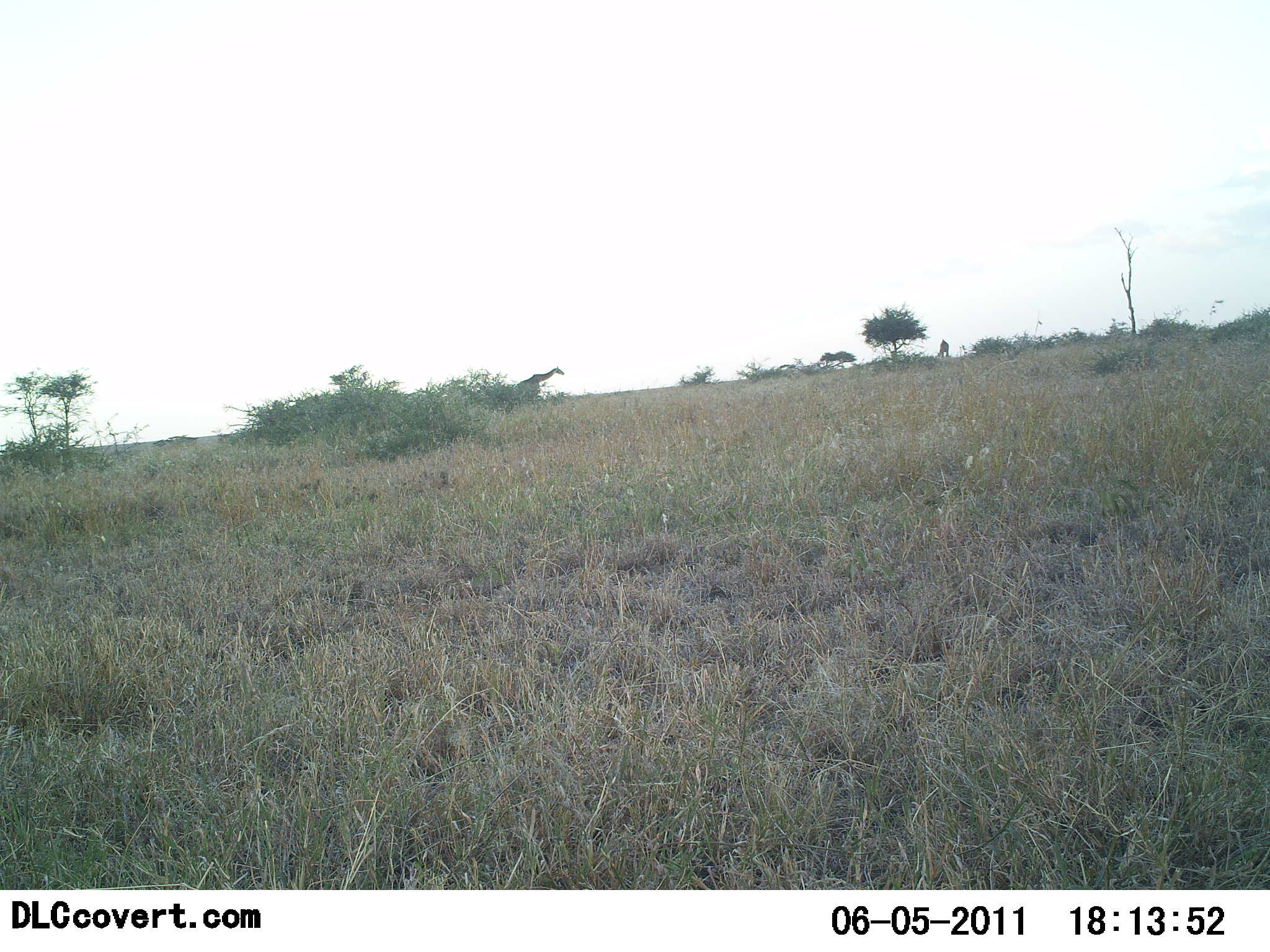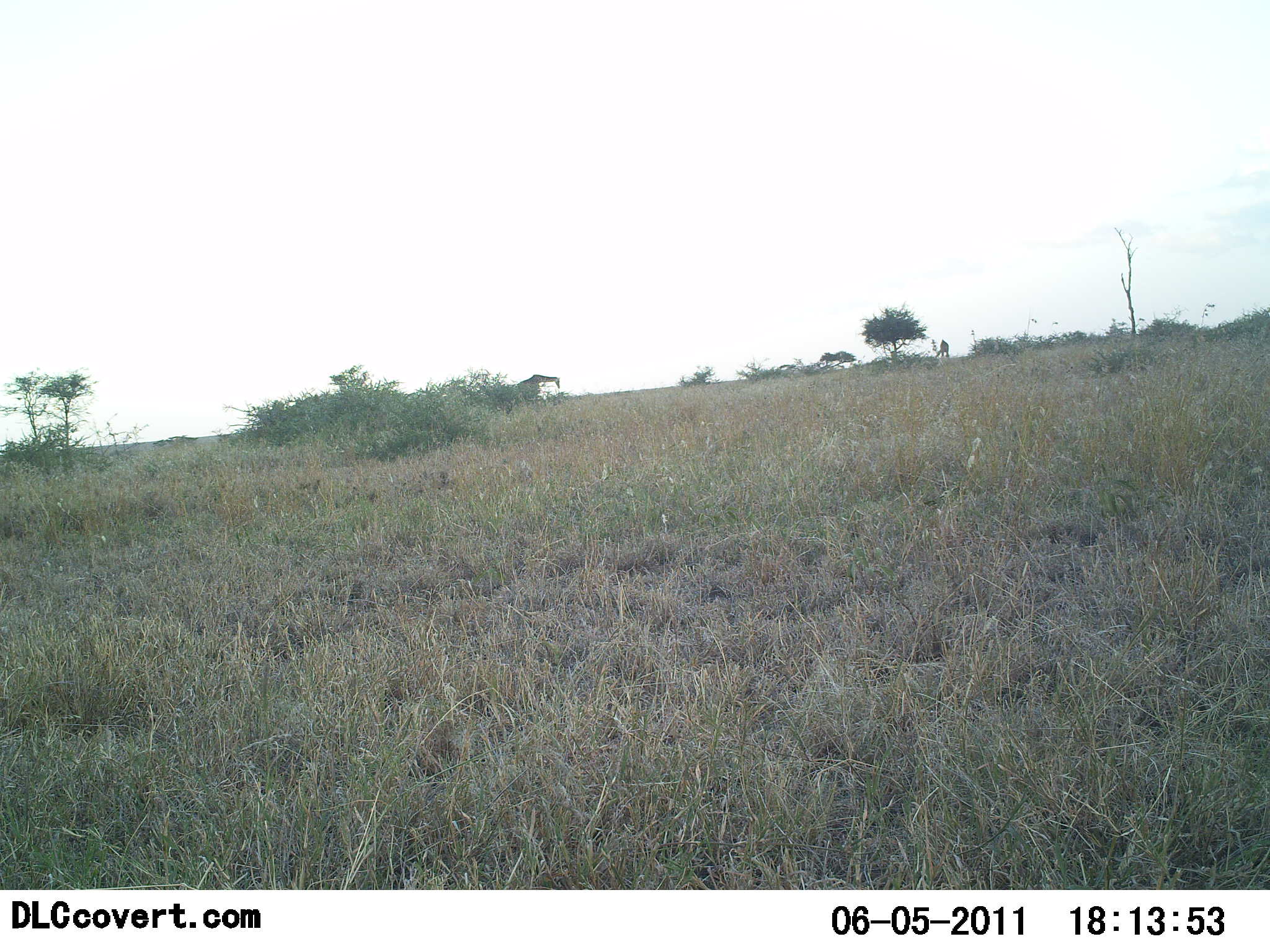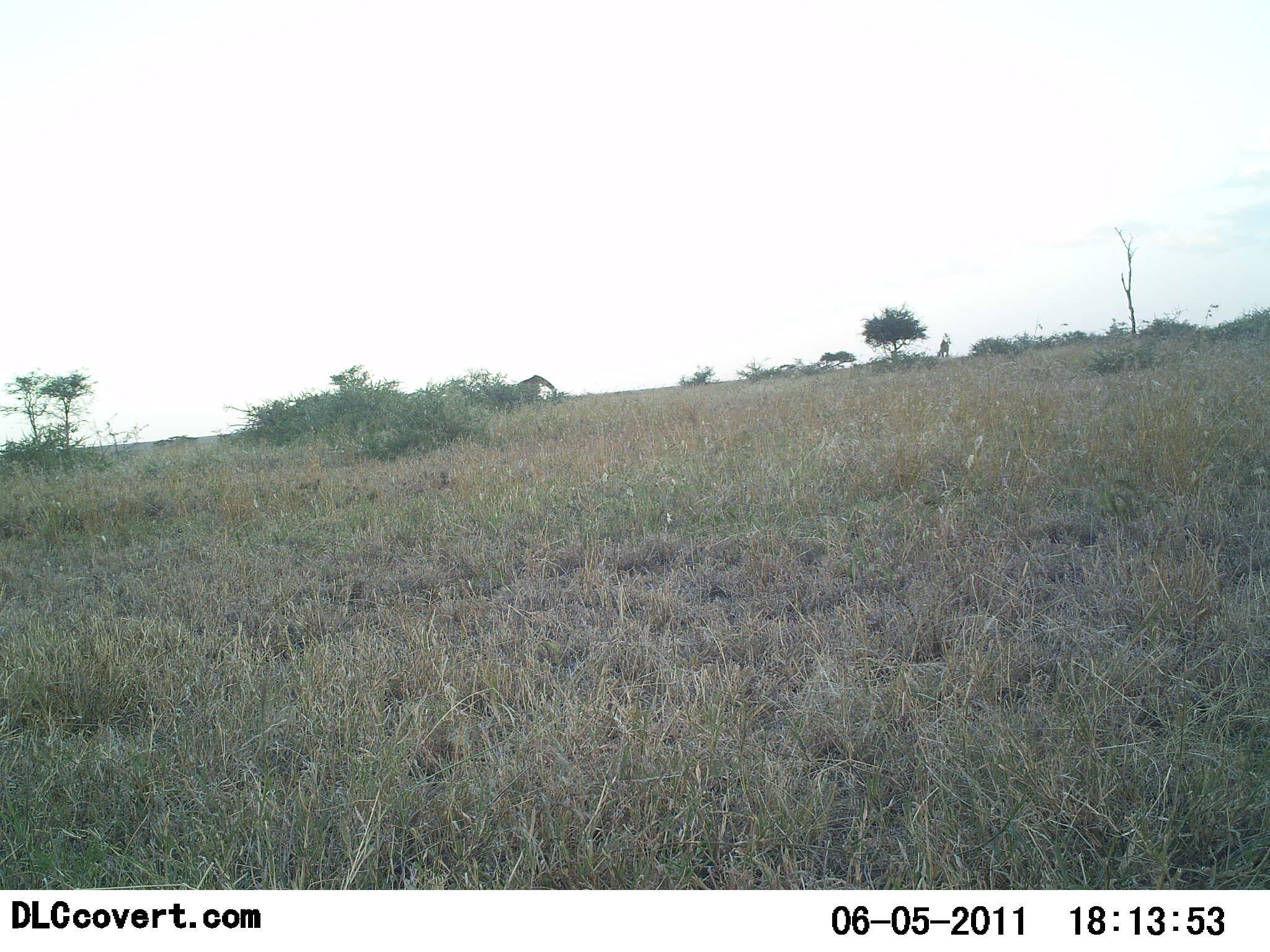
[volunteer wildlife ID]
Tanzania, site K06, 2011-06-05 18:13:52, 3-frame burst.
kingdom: Animalia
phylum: Chordata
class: Mammalia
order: Artiodactyla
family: Giraffidae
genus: Giraffa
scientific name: Giraffa camelopardalis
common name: giraffe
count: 2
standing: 36%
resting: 0%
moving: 21%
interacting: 0%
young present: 0%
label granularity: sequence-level